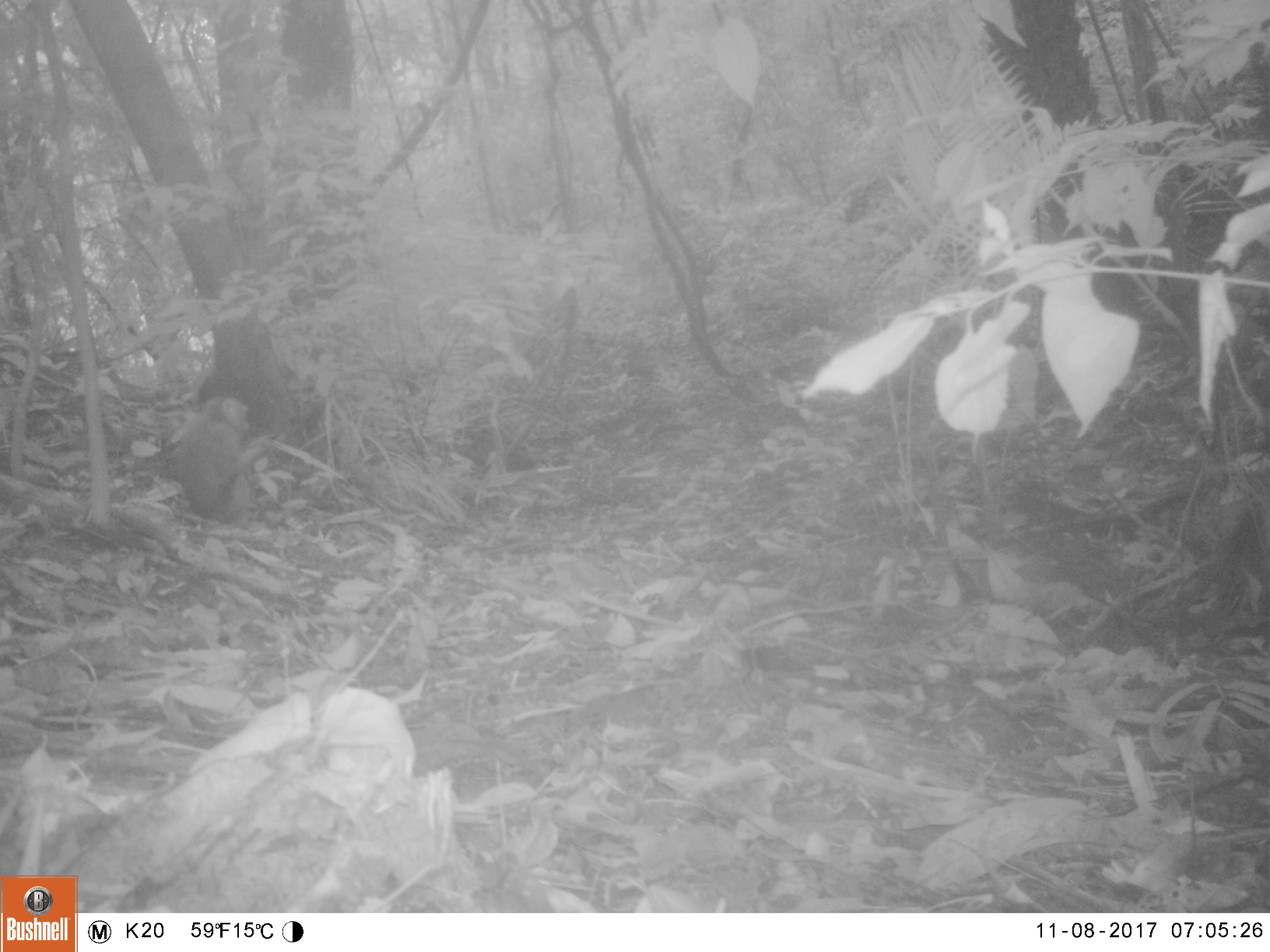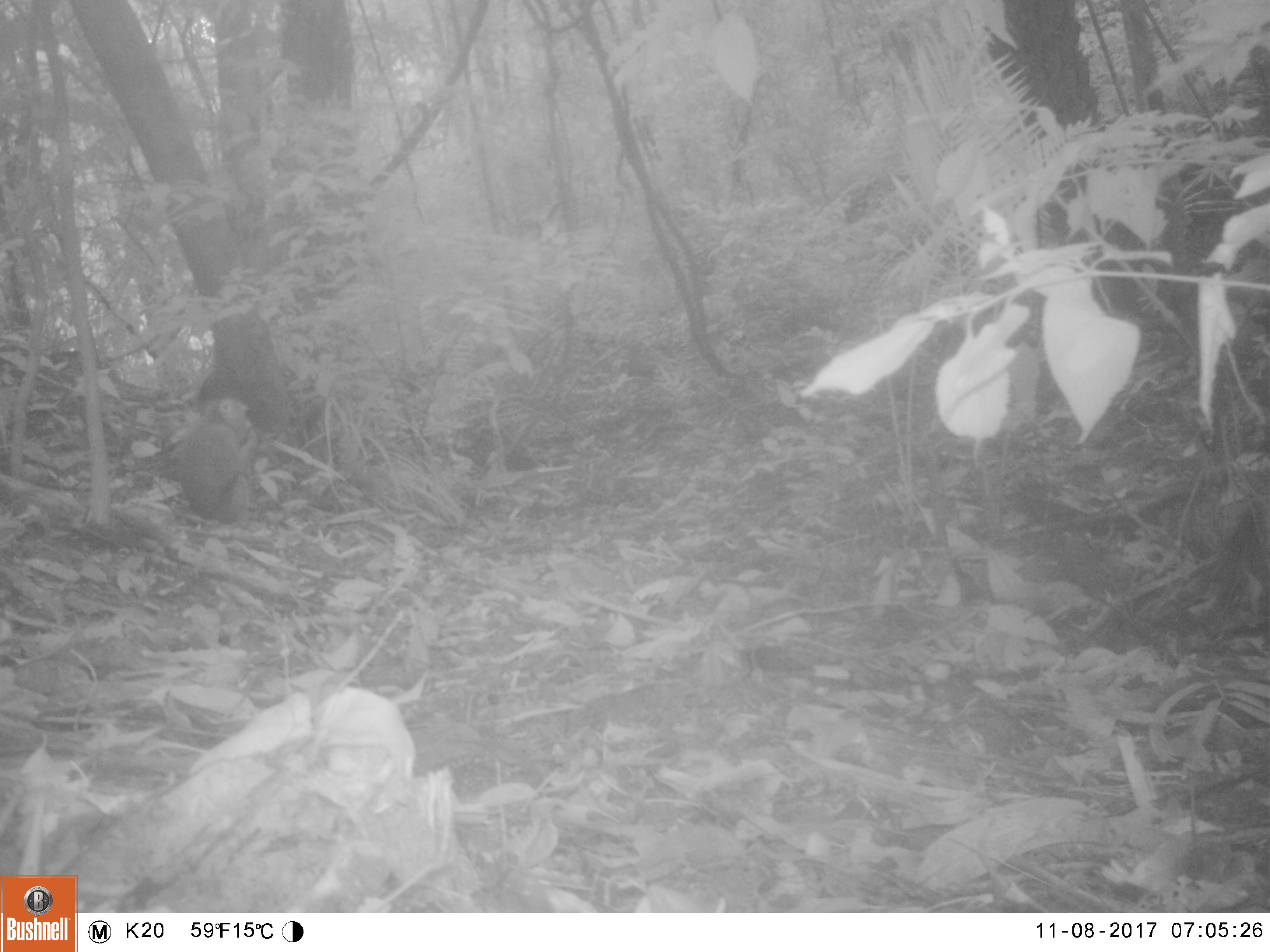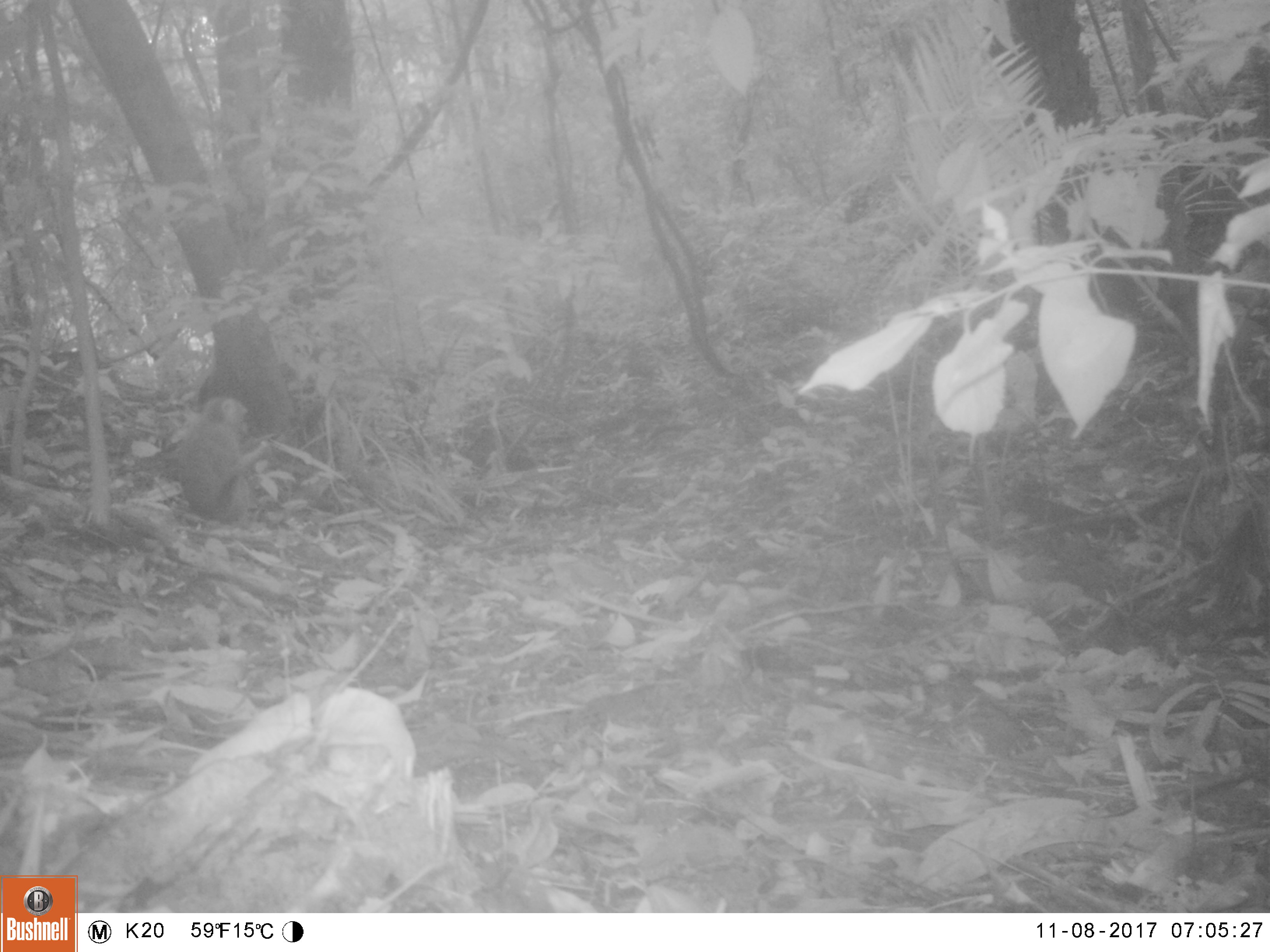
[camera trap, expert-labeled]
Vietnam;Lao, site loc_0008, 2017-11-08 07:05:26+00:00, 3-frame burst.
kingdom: Animalia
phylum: Chordata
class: Mammalia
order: Primates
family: Cercopithecidae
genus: Macaca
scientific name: Macaca nemestrina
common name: pig-tailed macaque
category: pig tailed macaque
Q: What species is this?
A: Pig tailed macaque (pig-tailed macaque) (Macaca nemestrina).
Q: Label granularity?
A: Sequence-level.